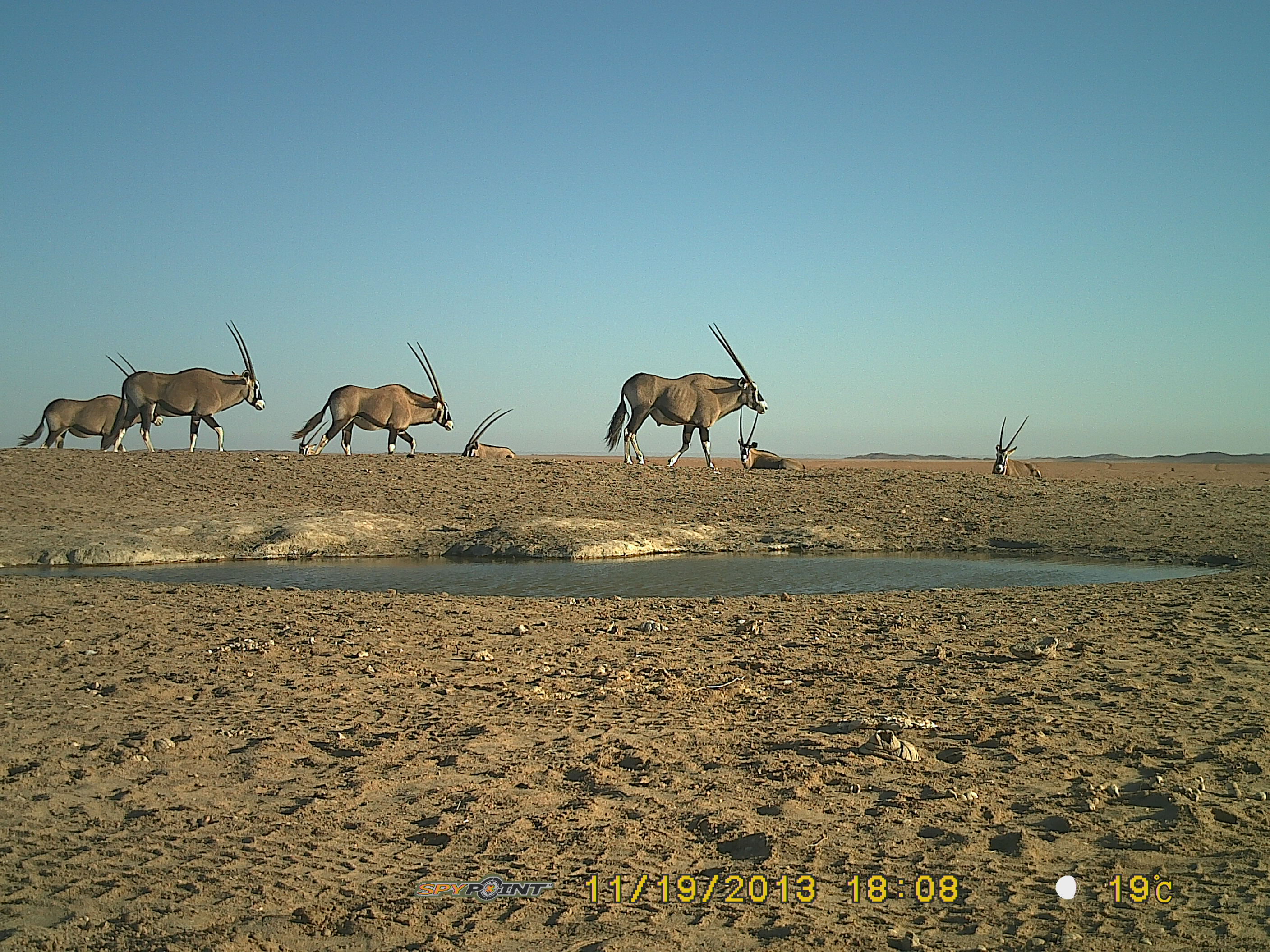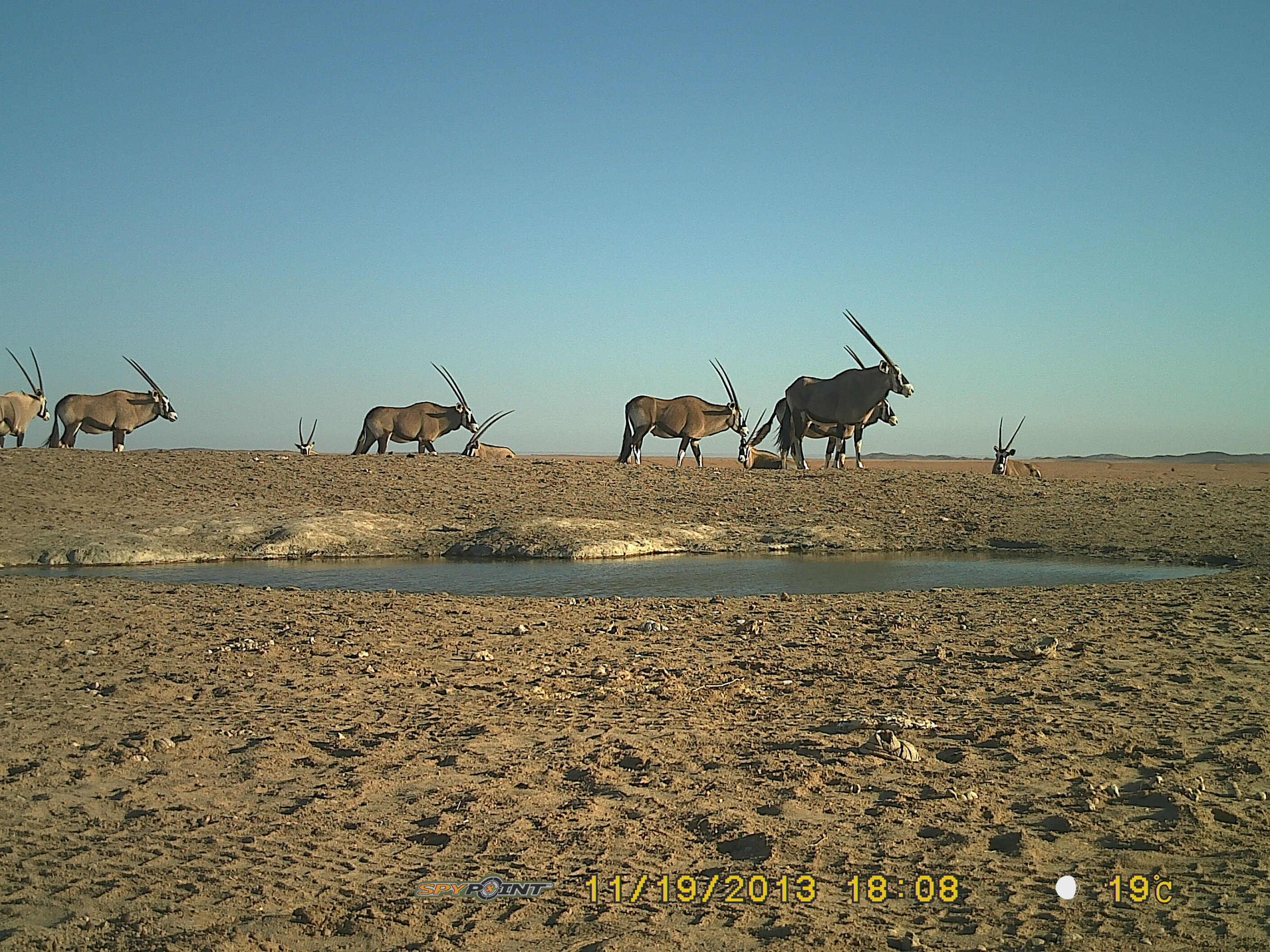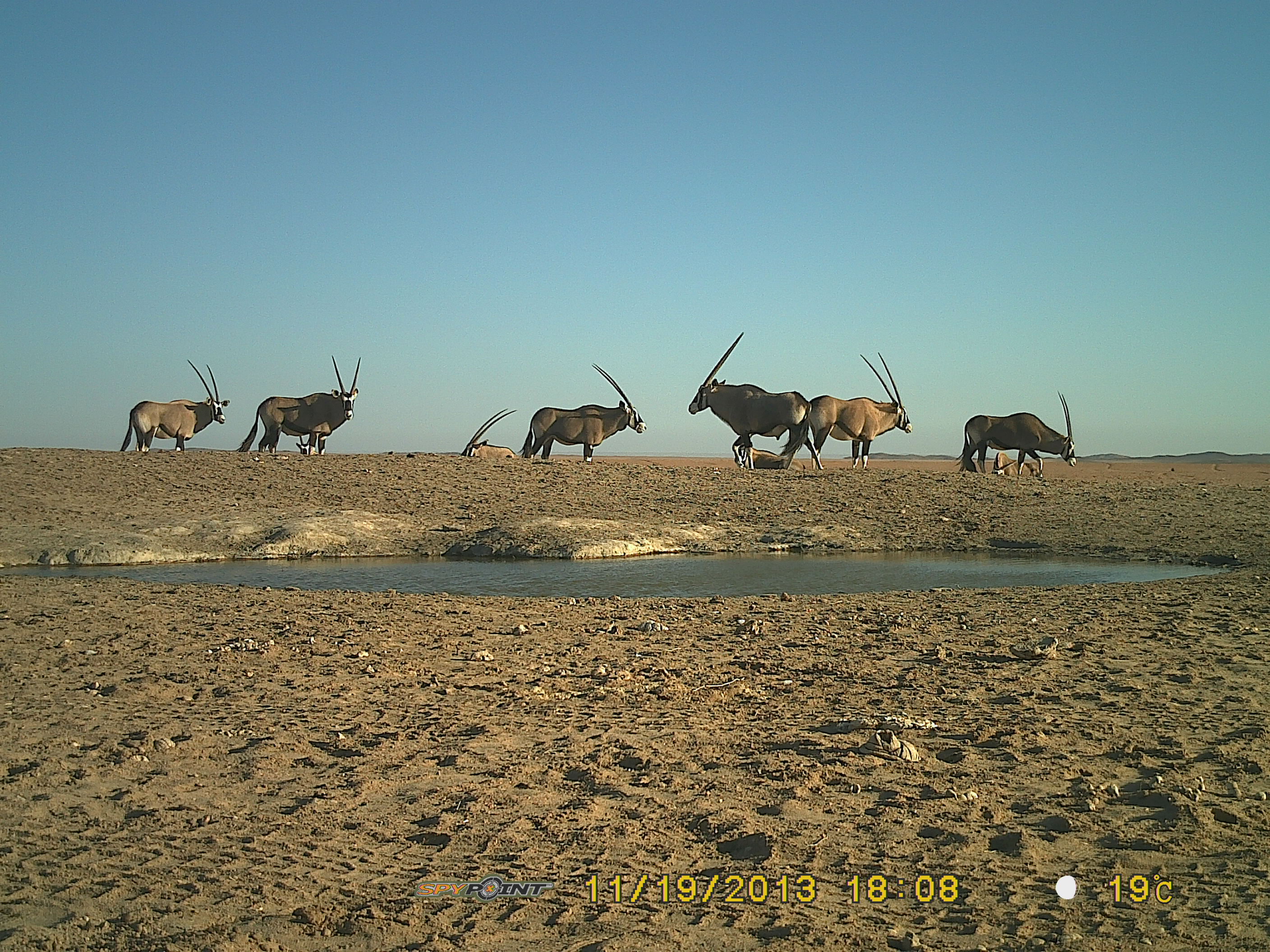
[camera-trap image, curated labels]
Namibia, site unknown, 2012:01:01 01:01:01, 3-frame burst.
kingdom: Animalia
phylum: Chordata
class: Mammalia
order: Artiodactyla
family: Bovidae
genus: Oryx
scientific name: Oryx gazella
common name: gemsbok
Oryx gazella (gemsbok).